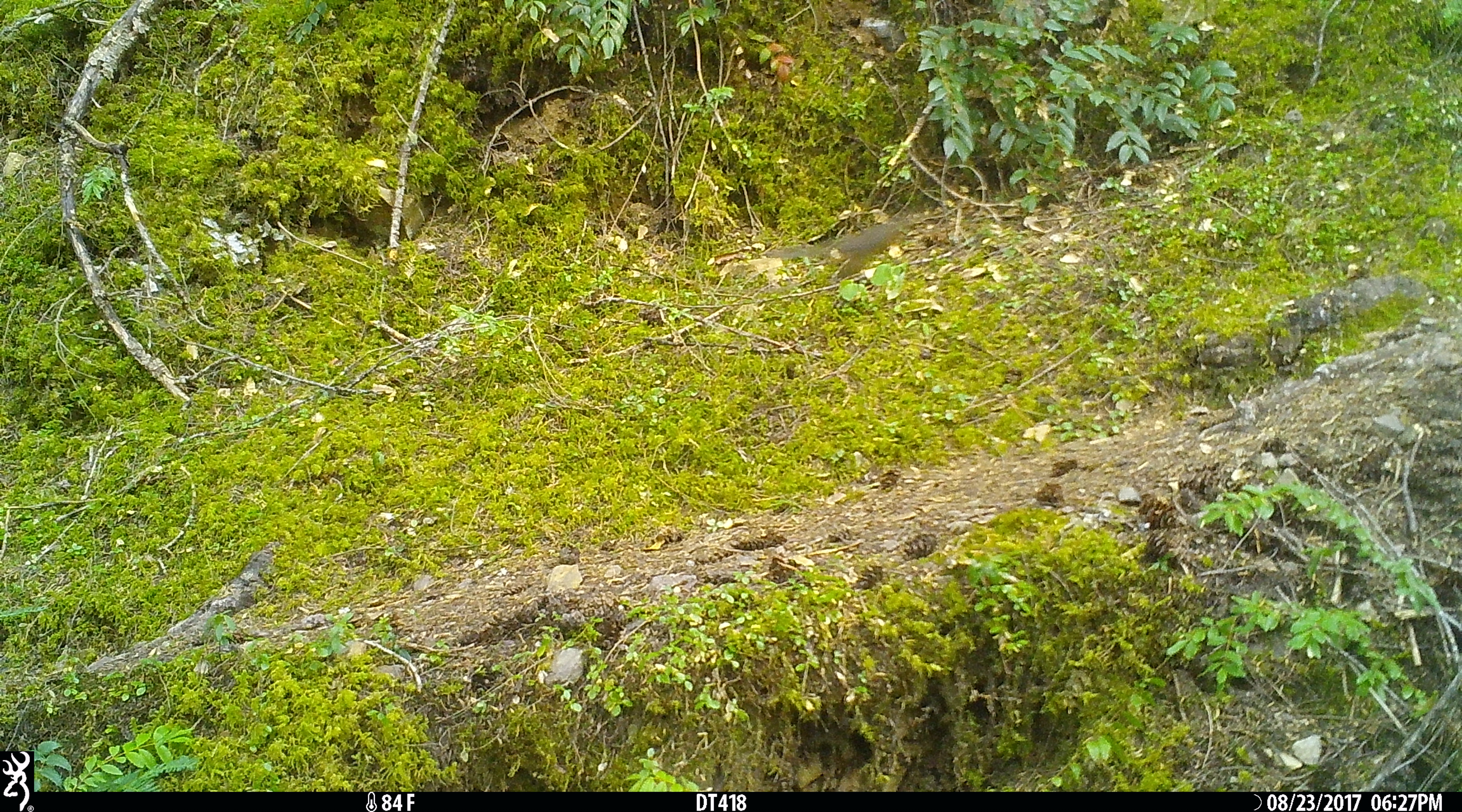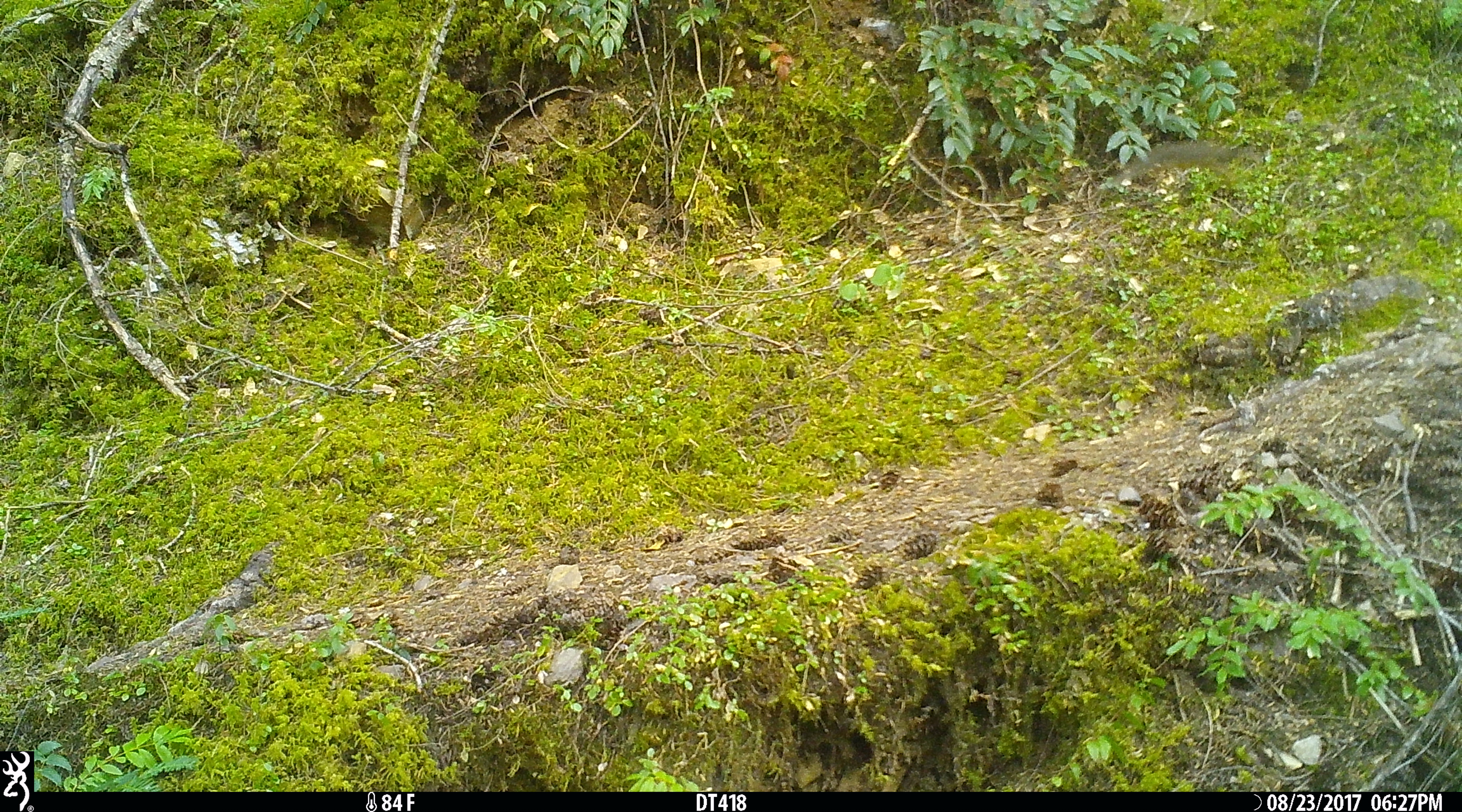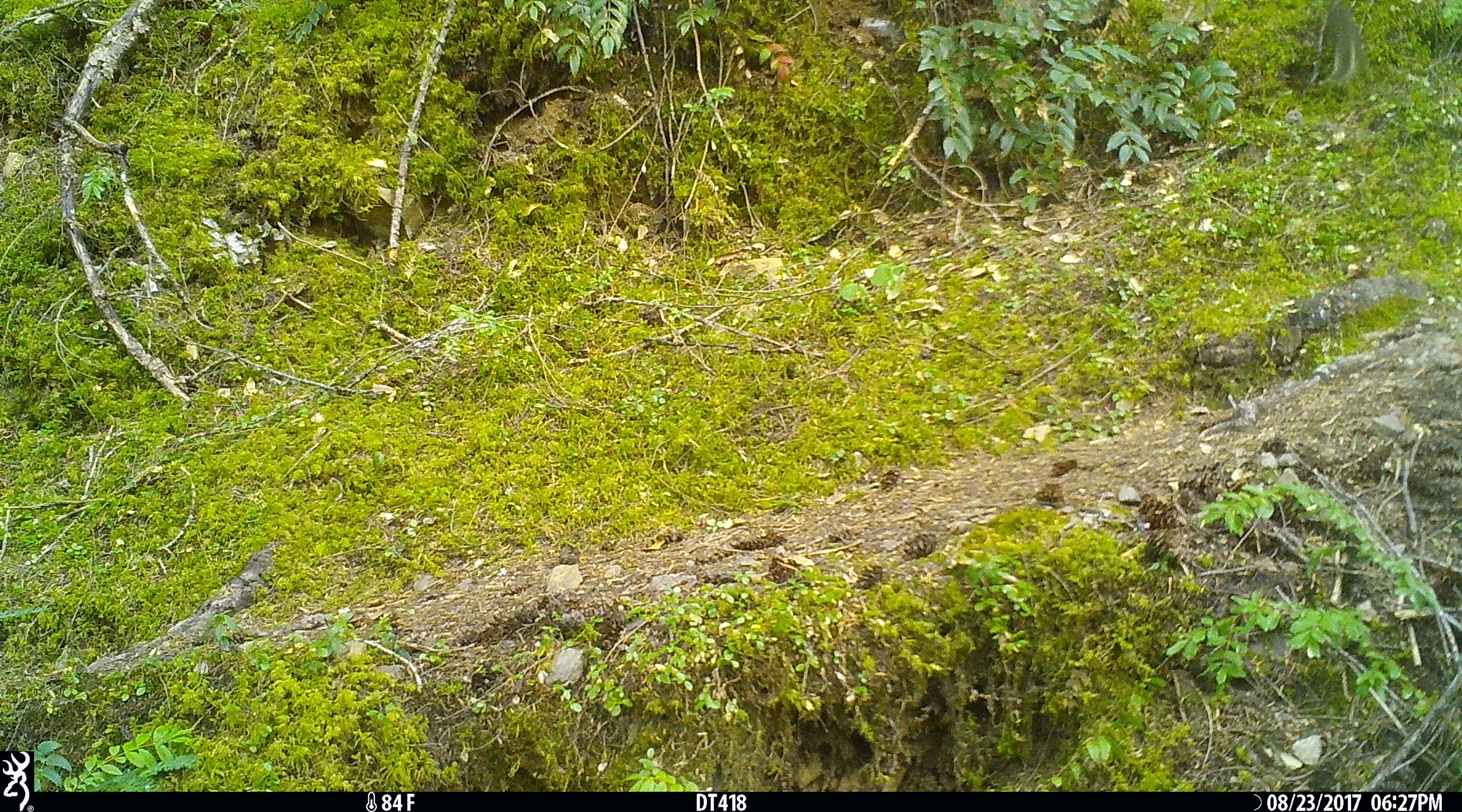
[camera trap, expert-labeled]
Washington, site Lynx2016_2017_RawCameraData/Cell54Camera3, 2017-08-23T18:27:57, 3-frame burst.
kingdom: Animalia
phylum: Chordata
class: Mammalia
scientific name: Mammalia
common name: small mammal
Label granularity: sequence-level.